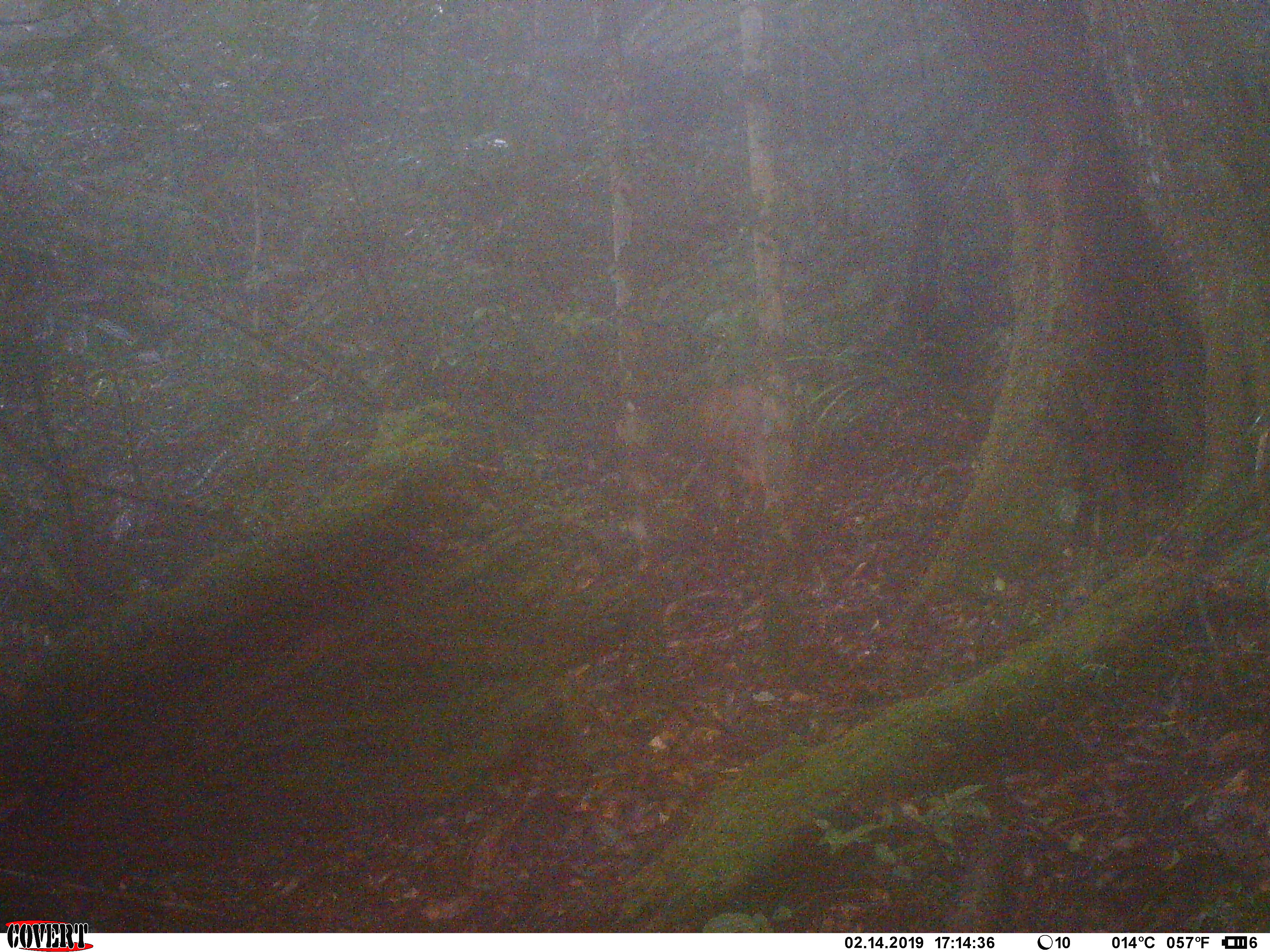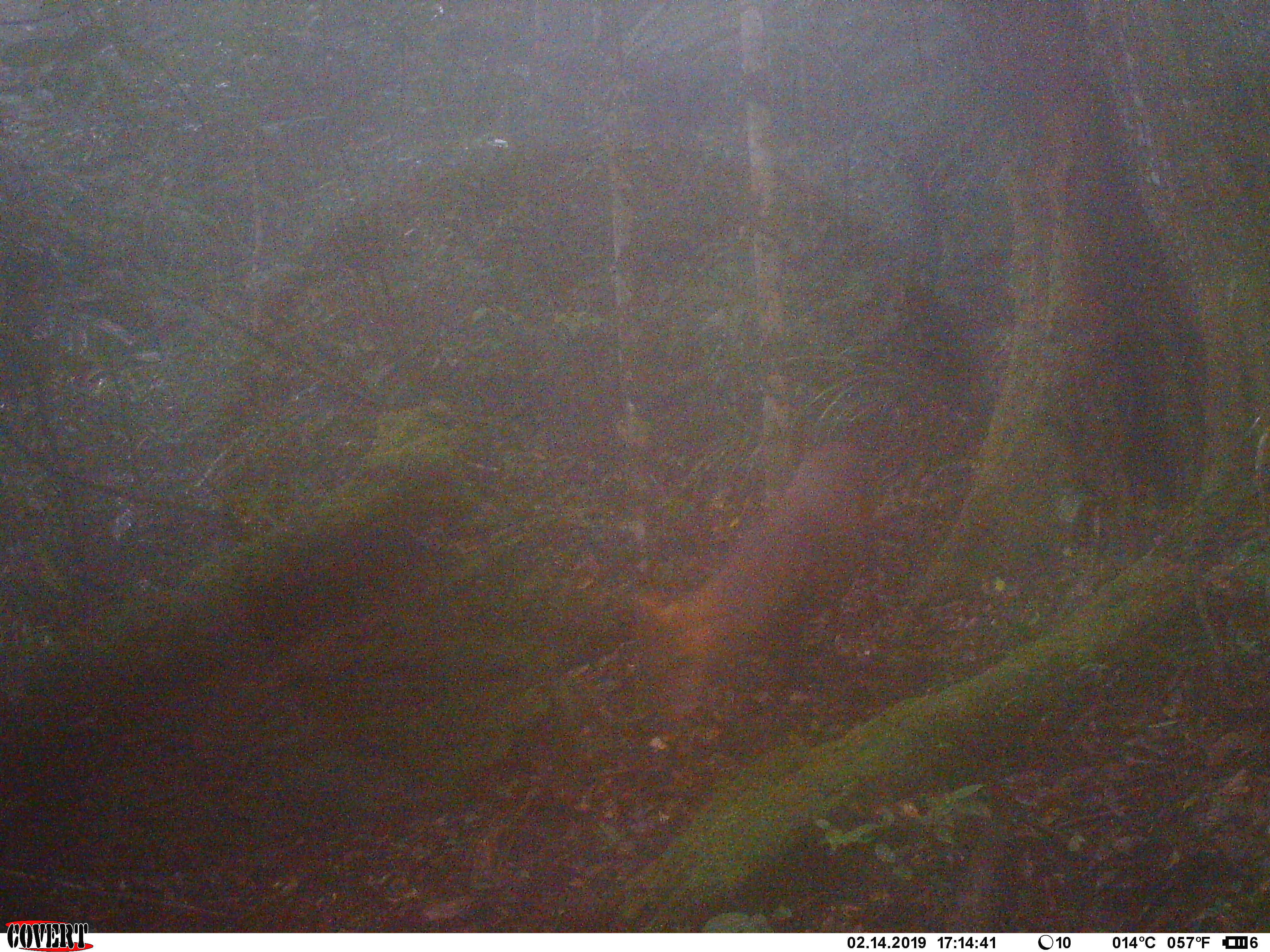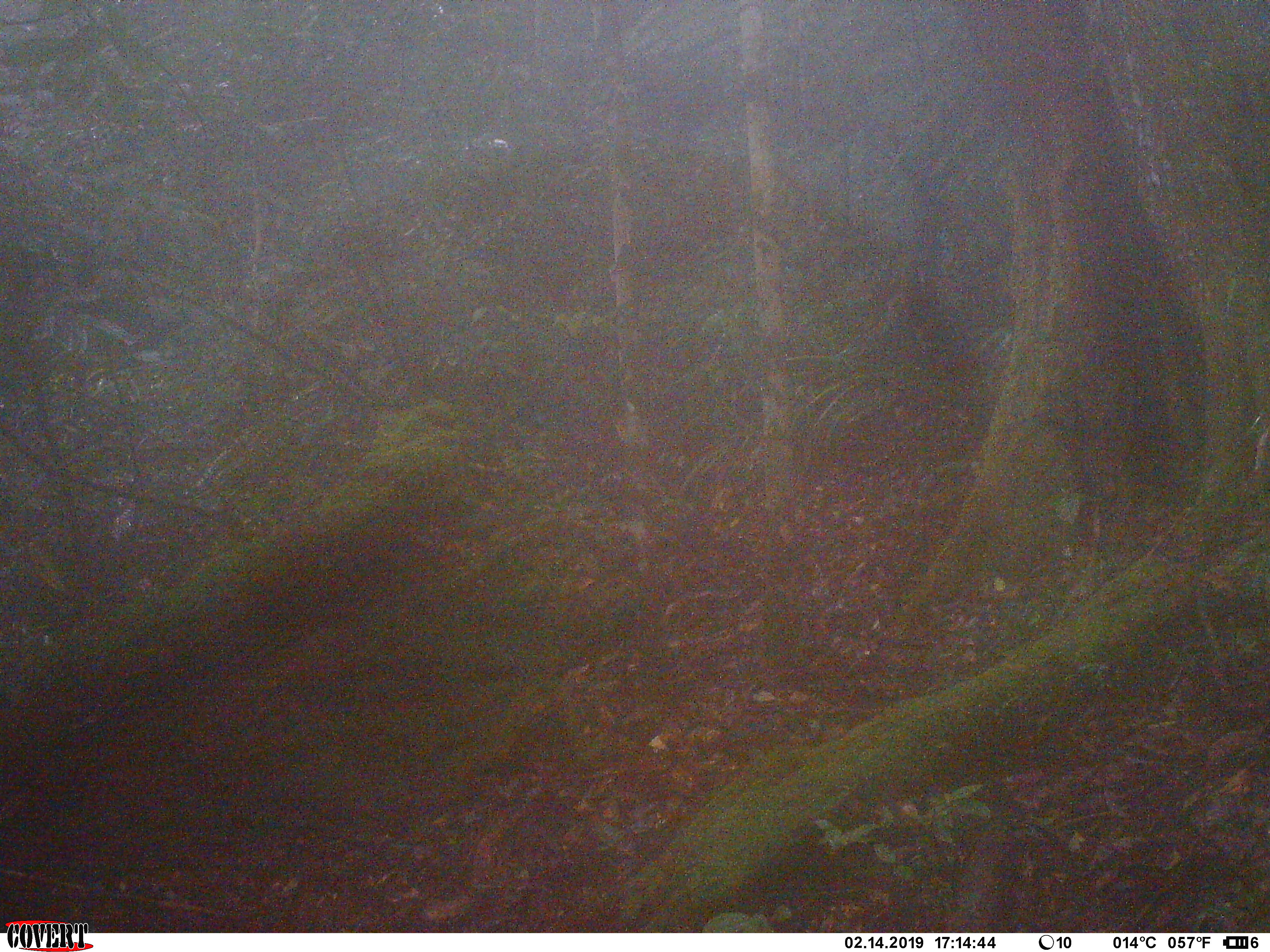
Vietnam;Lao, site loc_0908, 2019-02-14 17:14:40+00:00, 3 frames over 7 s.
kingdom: Animalia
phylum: Chordata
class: Mammalia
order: Artiodactyla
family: Cervidae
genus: Muntiacus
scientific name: Muntiacus rooseveltorum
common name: roosevelt's muntjac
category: roosevelts muntjac group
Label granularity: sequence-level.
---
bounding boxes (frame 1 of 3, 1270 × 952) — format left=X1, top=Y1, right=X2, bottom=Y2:
roosevelts muntjac group: left=687, top=380, right=813, bottom=514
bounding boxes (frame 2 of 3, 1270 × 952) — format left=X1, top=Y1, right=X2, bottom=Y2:
roosevelts muntjac group: left=632, top=440, right=872, bottom=760